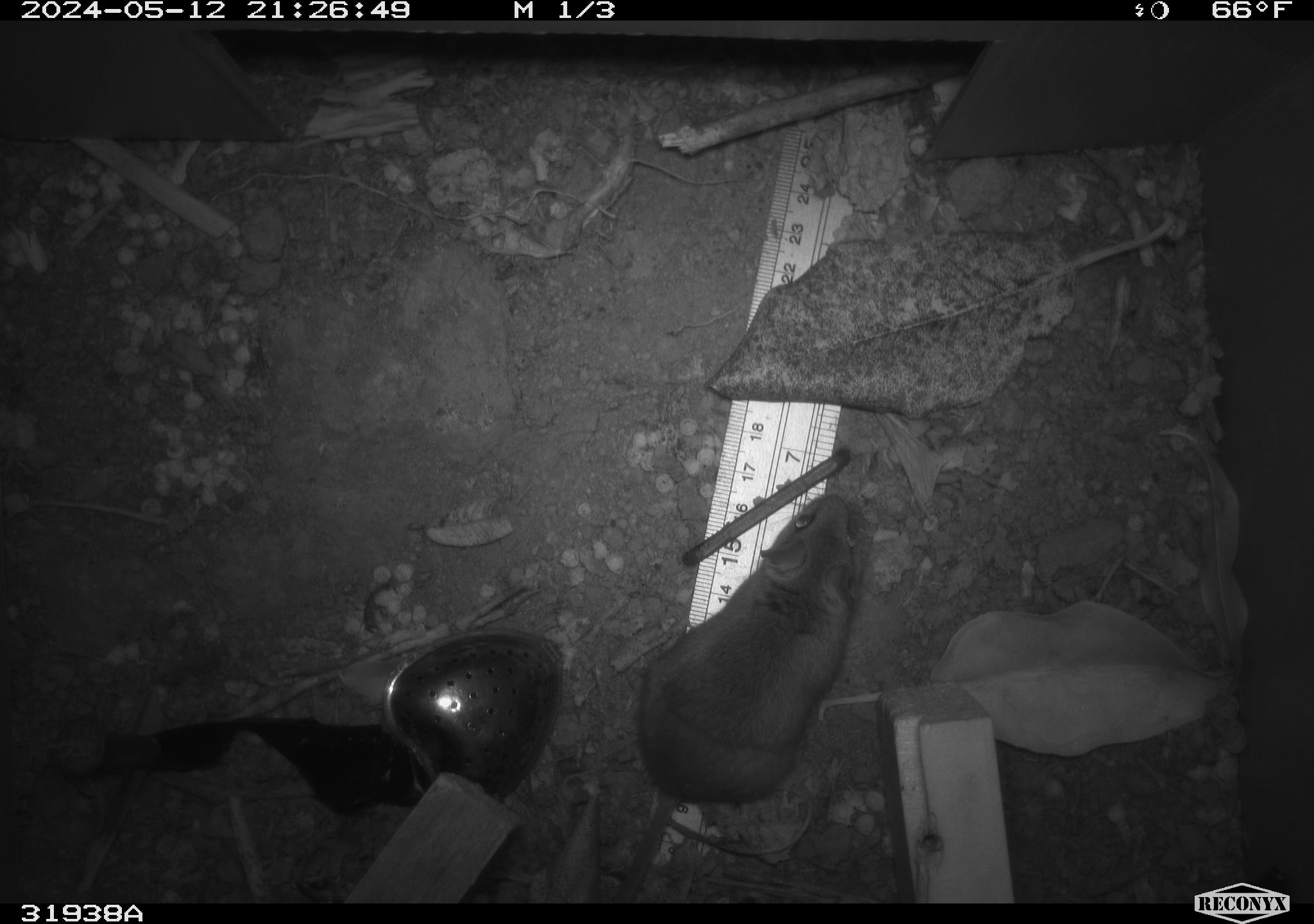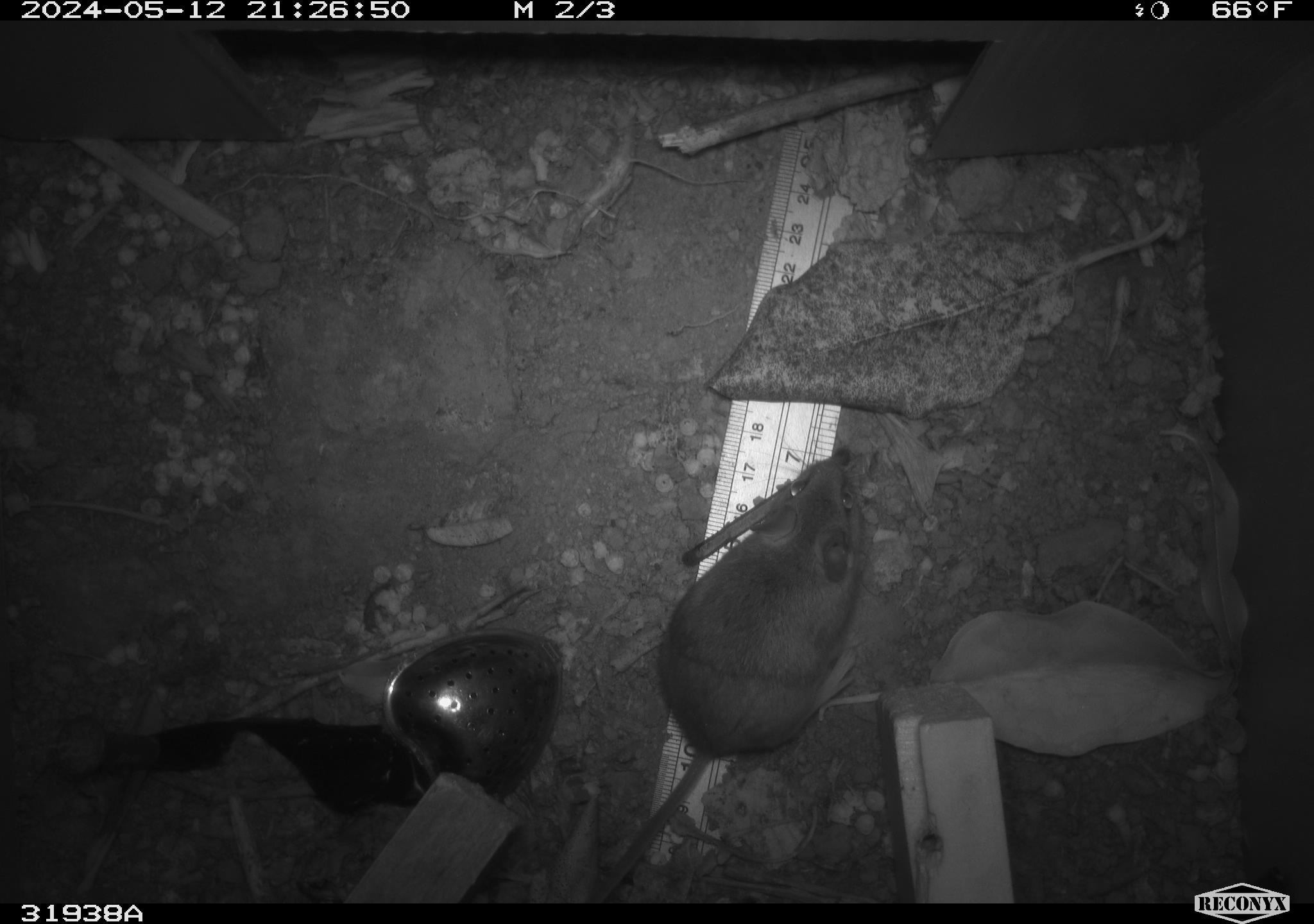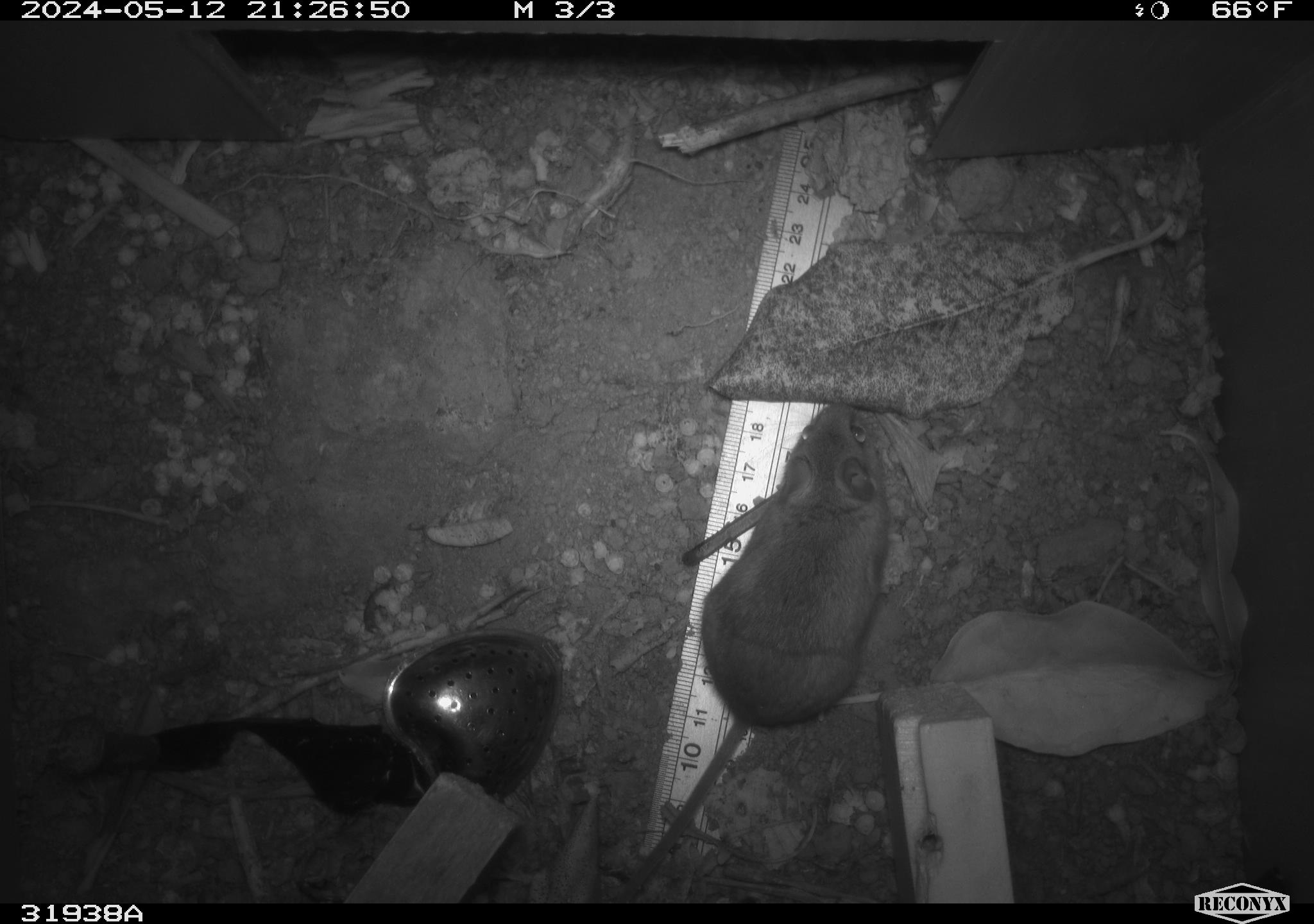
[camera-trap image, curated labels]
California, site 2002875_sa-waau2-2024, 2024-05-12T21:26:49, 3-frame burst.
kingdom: Animalia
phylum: Chordata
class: Mammalia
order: Rodentia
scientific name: Rodentia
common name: mouse species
Mouse species (Rodentia).